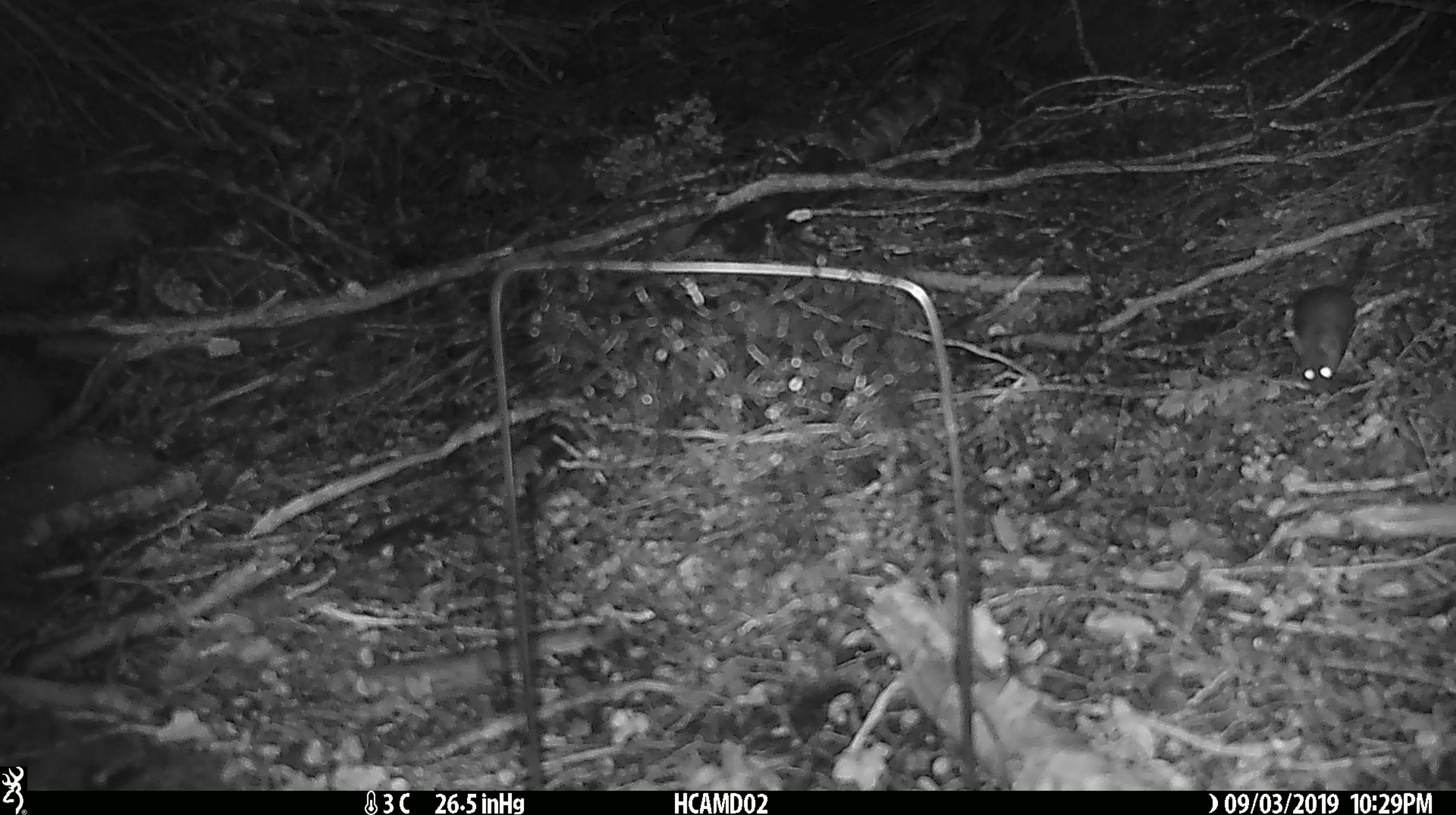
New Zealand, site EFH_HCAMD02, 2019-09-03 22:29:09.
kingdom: Animalia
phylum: Chordata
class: Mammalia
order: Rodentia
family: Muridae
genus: Mus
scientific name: Mus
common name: mouse